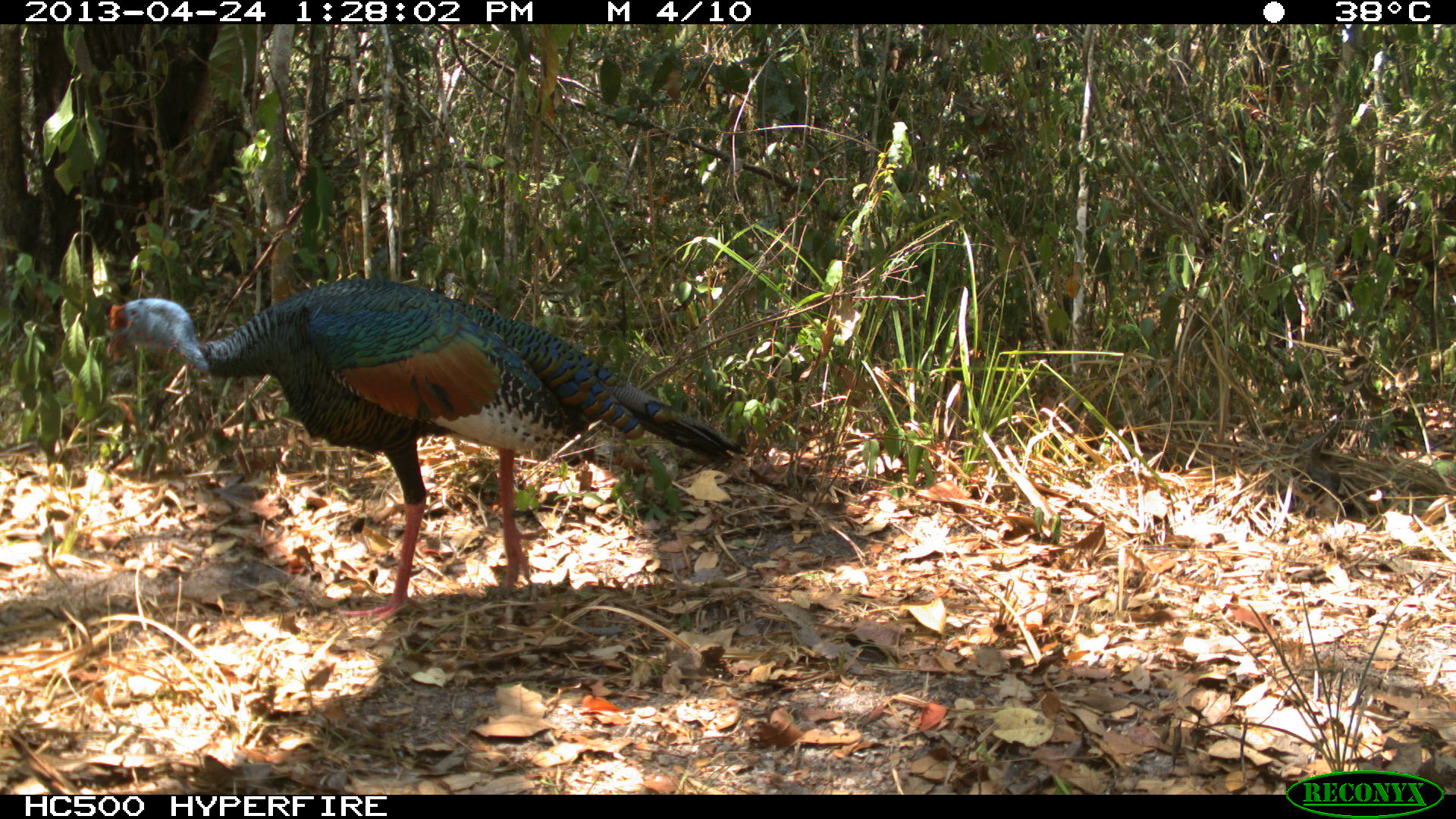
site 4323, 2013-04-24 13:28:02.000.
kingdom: Animalia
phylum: Chordata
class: Aves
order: Galliformes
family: Phasianidae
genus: Meleagris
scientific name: Meleagris ocellata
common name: ocellated turkey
Meleagris ocellata (ocellated turkey), count 1, sex male.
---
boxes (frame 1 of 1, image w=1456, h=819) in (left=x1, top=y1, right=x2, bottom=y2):
meleagris ocellata: (left=105, top=274, right=754, bottom=626)